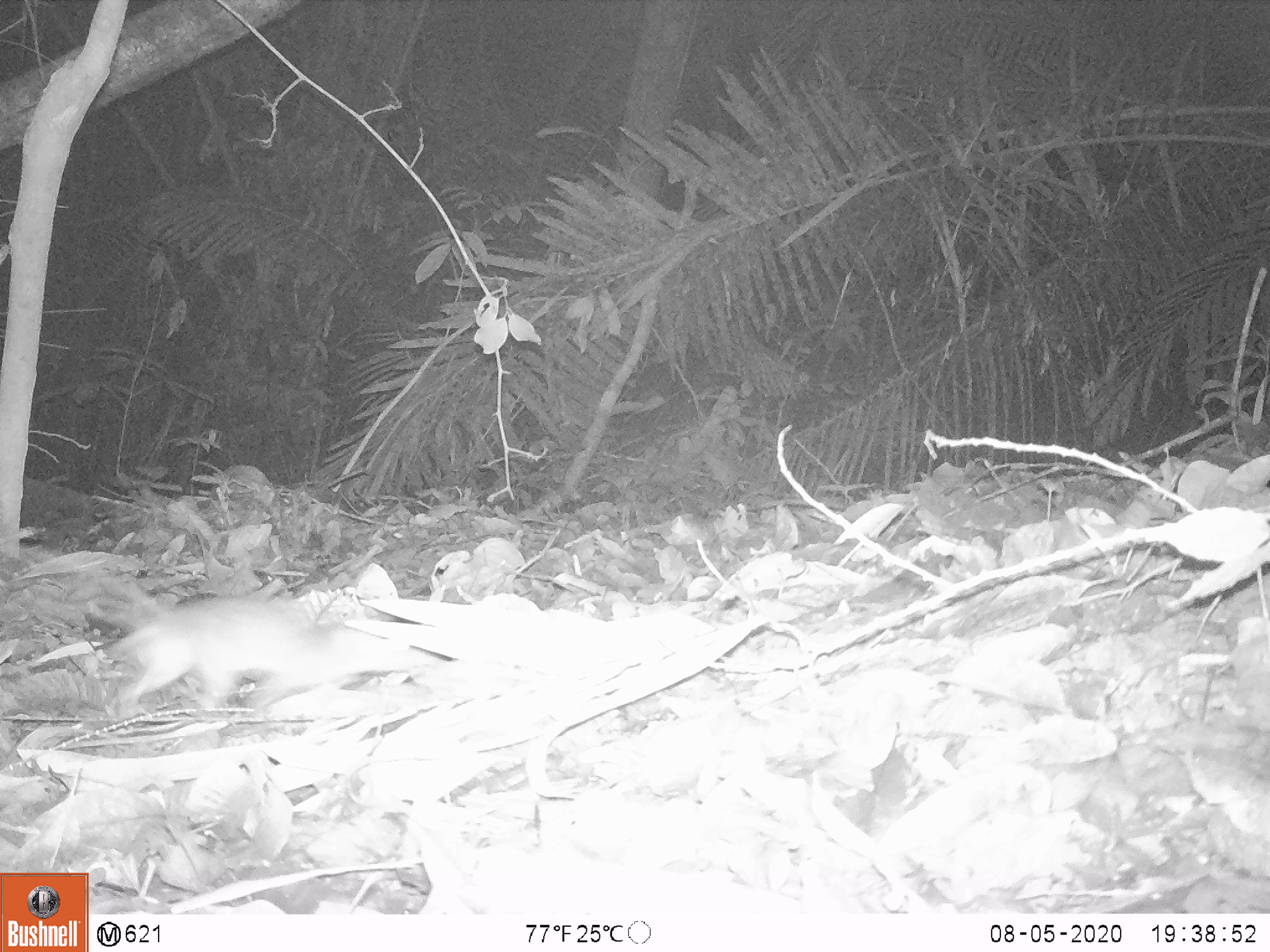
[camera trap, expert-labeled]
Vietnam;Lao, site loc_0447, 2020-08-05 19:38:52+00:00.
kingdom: Animalia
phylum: Chordata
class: Mammalia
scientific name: Mammalia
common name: mammal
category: unidentified small mammal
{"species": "unidentified small mammal (mammal) (Mammalia)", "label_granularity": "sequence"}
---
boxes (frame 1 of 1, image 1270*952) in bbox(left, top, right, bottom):
unidentified small mammal: bbox(110, 592, 345, 712)